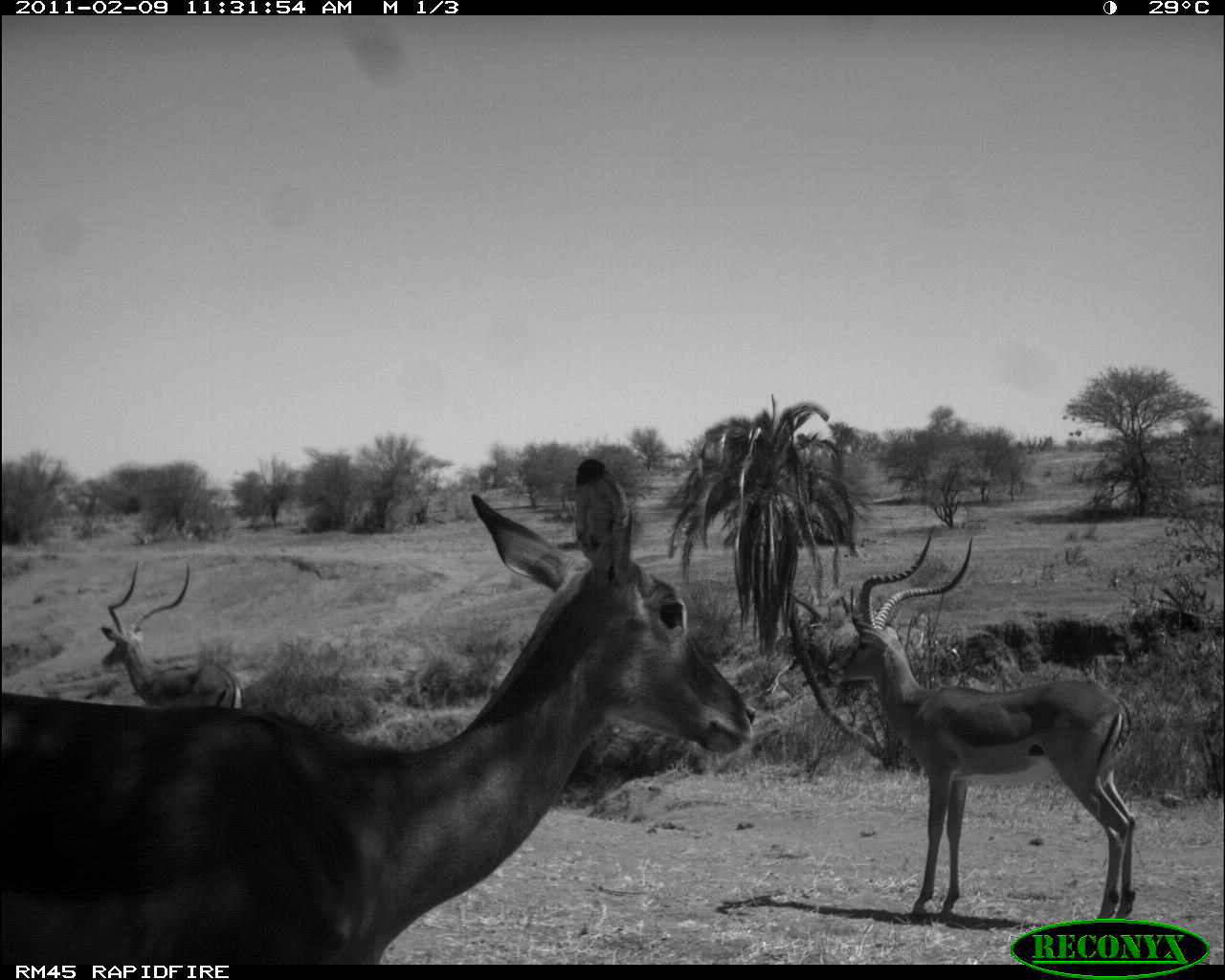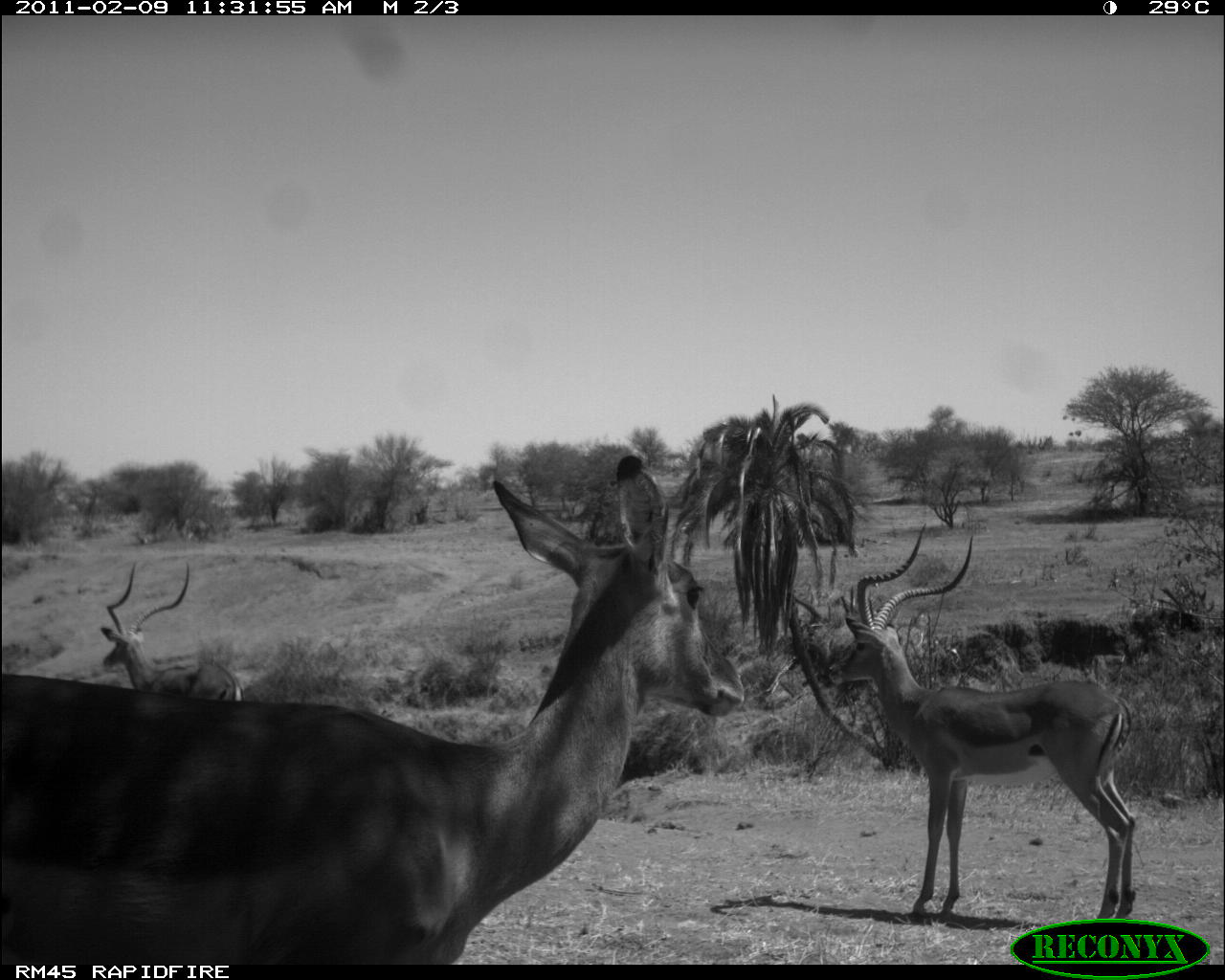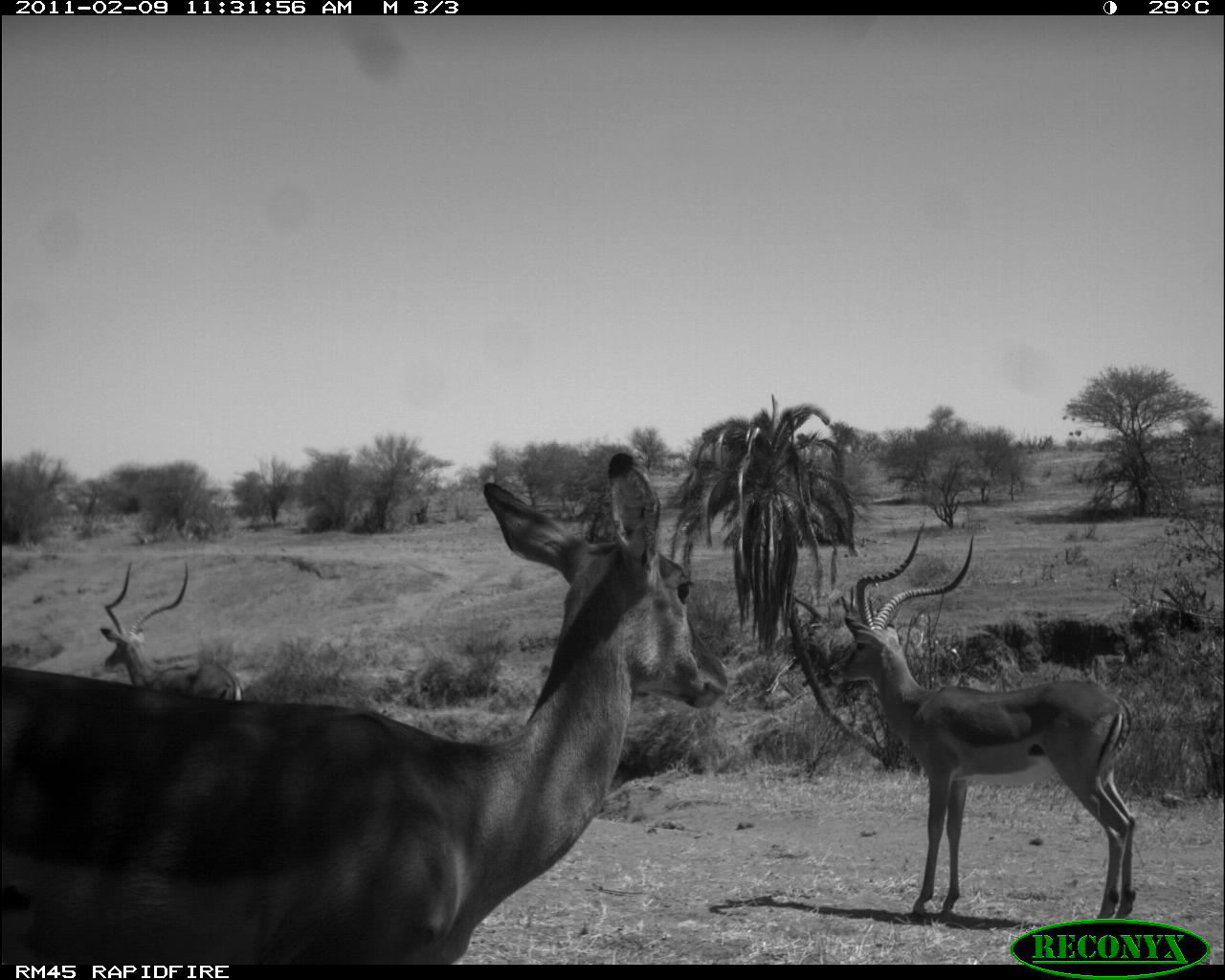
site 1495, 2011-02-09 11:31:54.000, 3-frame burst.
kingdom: Animalia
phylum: Chordata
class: Mammalia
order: Artiodactyla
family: Bovidae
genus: Aepyceros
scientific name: Aepyceros melampus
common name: impala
Aepyceros melampus (impala), count 3.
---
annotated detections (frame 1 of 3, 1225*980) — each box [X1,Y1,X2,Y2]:
aepyceros melampus: [0,456,757,945]; [825,524,1136,916]; [100,562,243,707]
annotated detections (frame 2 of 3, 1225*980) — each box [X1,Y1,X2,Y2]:
aepyceros melampus: [0,451,746,961]; [825,521,1136,916]; [100,562,243,698]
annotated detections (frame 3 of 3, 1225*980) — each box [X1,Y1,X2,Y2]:
aepyceros melampus: [0,448,728,961]; [827,521,1137,915]; [98,562,243,699]